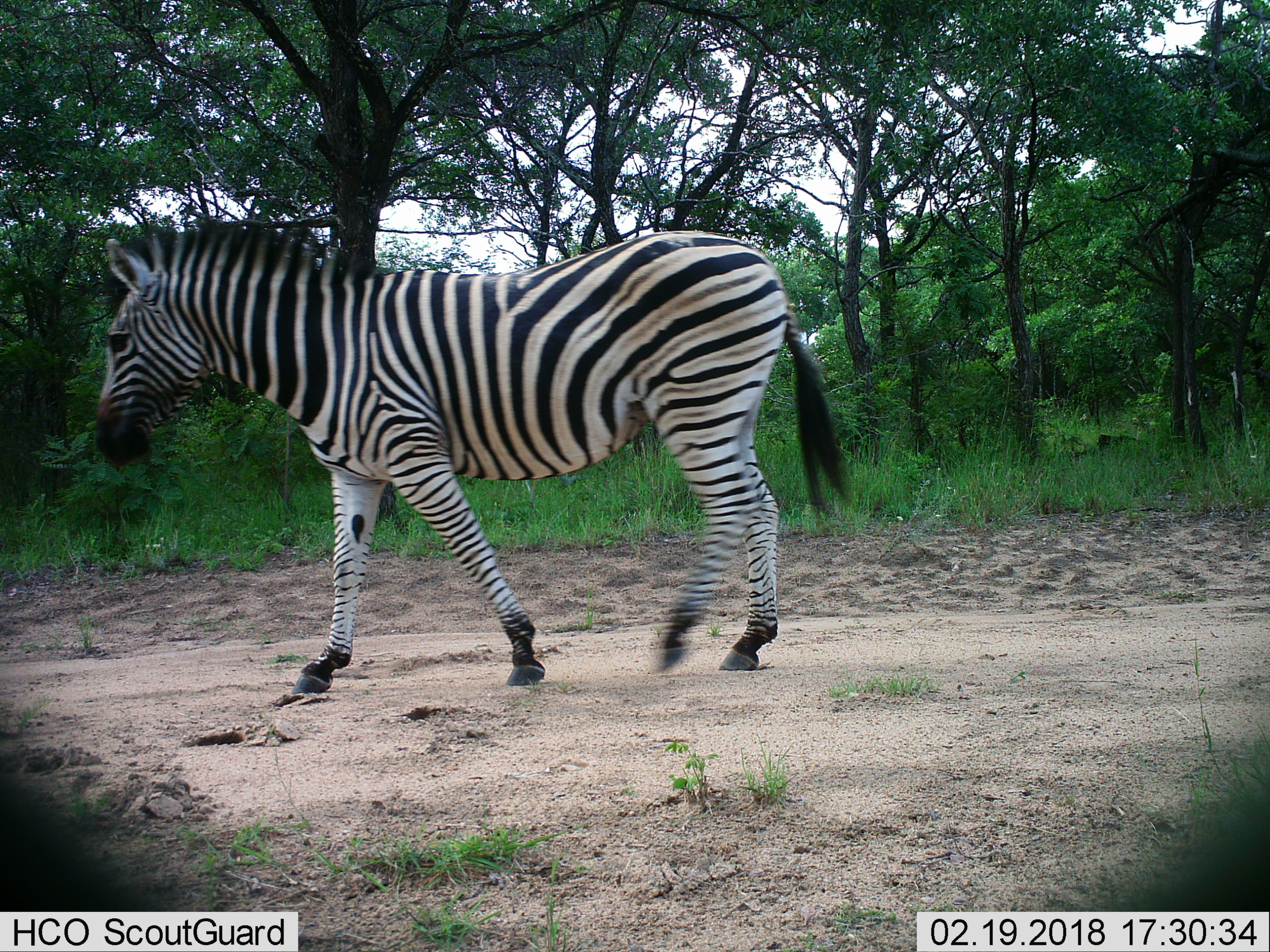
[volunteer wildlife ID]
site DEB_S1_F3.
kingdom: Animalia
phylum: Chordata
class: Mammalia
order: Perissodactyla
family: Equidae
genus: Equus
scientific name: Equus quagga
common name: plains zebra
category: zebraplains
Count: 1.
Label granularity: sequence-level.